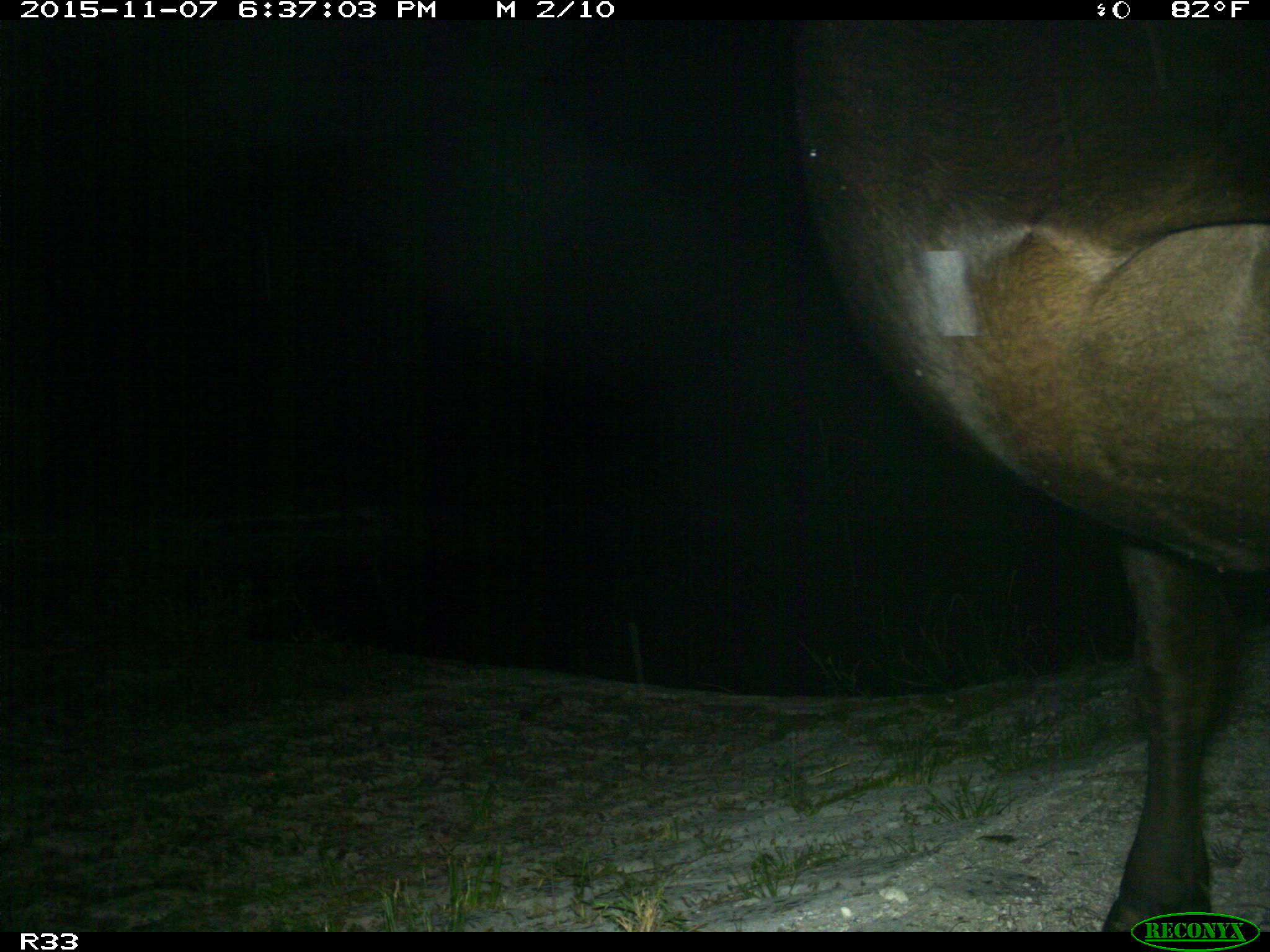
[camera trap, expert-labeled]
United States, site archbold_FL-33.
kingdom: Animalia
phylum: Chordata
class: Mammalia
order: Artiodactyla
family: Bovidae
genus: Bos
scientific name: Bos taurus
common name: domestic cow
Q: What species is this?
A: Bos taurus (domestic cow).